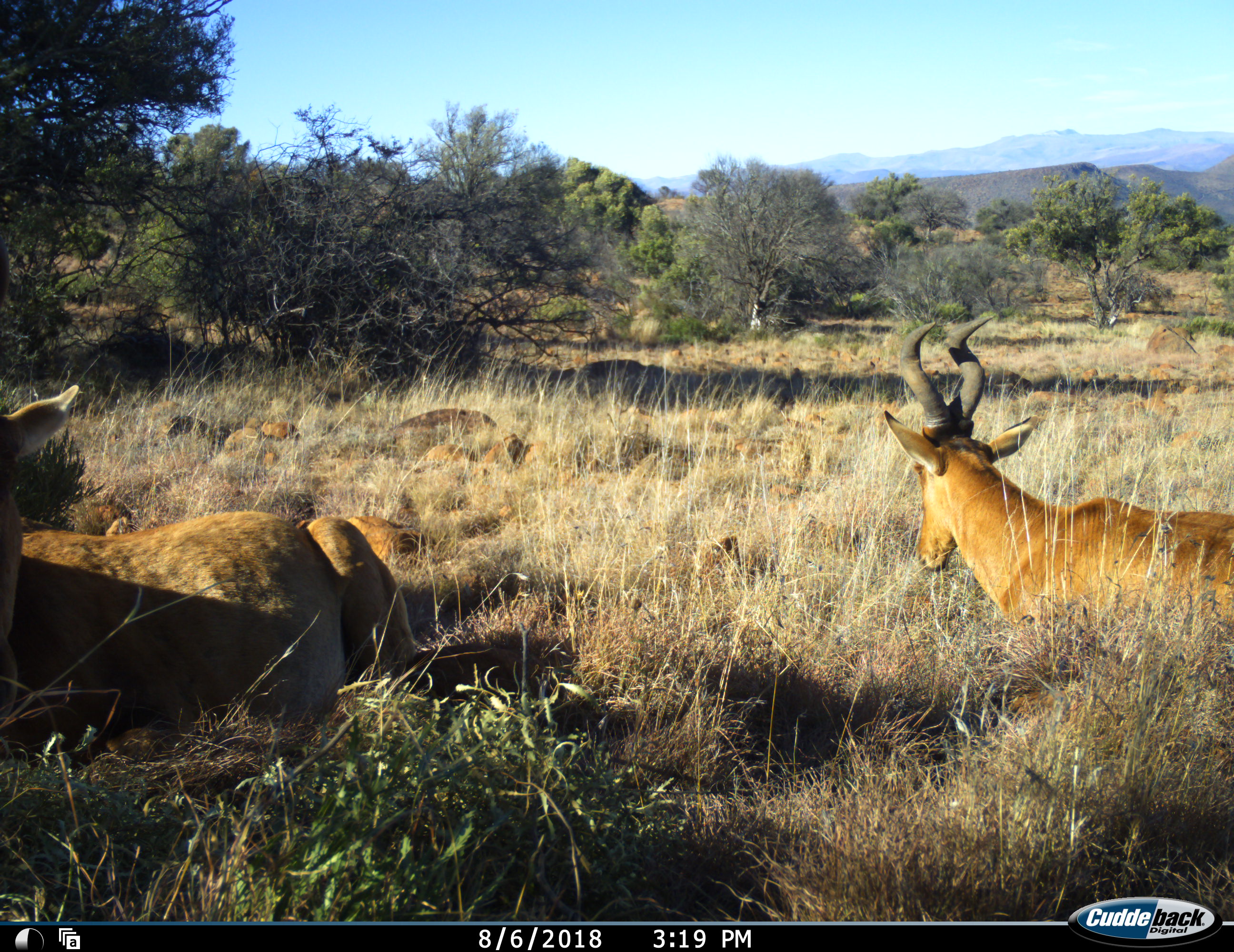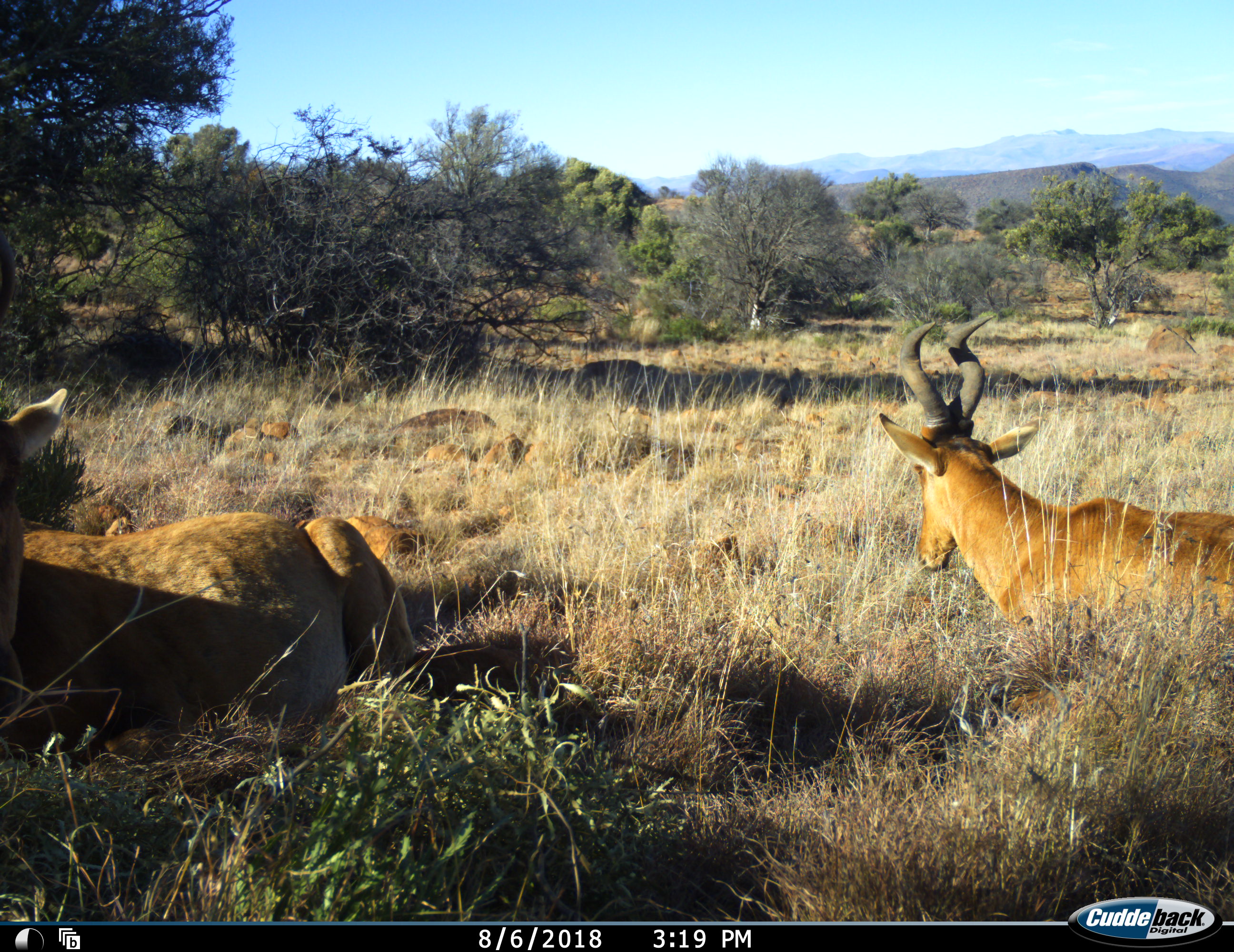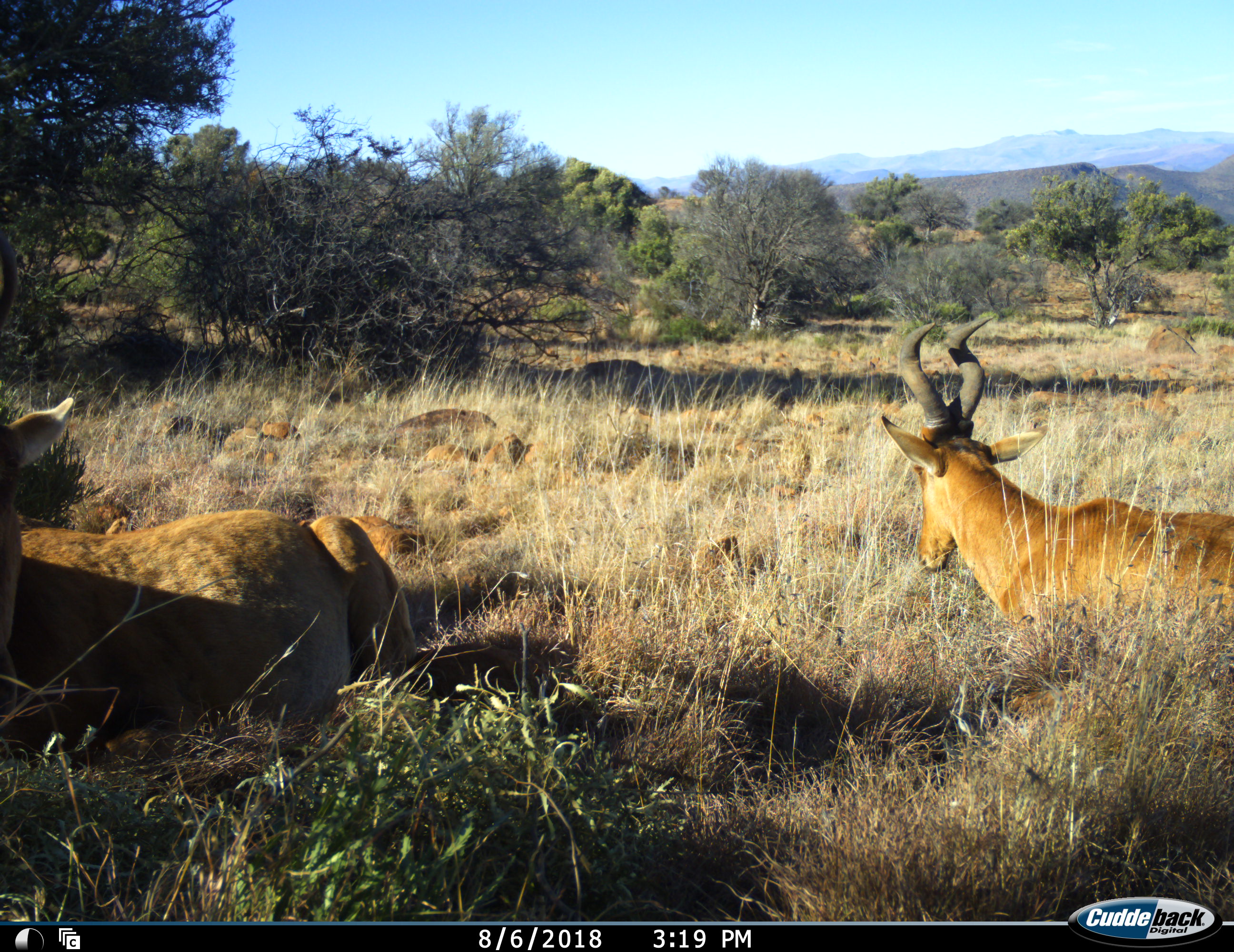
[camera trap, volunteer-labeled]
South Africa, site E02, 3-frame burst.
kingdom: Animalia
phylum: Chordata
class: Mammalia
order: Artiodactyla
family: Bovidae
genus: Alcelaphus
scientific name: Alcelaphus buselaphus caama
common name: red hartebeest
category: hartebeestred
Hartebeestred (red hartebeest) (Alcelaphus buselaphus caama), count 2. Behavior (volunteer vote fractions): standing 12%, resting 88%, moving 0%, interacting 0%. Young present (vote fraction): 0%. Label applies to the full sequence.